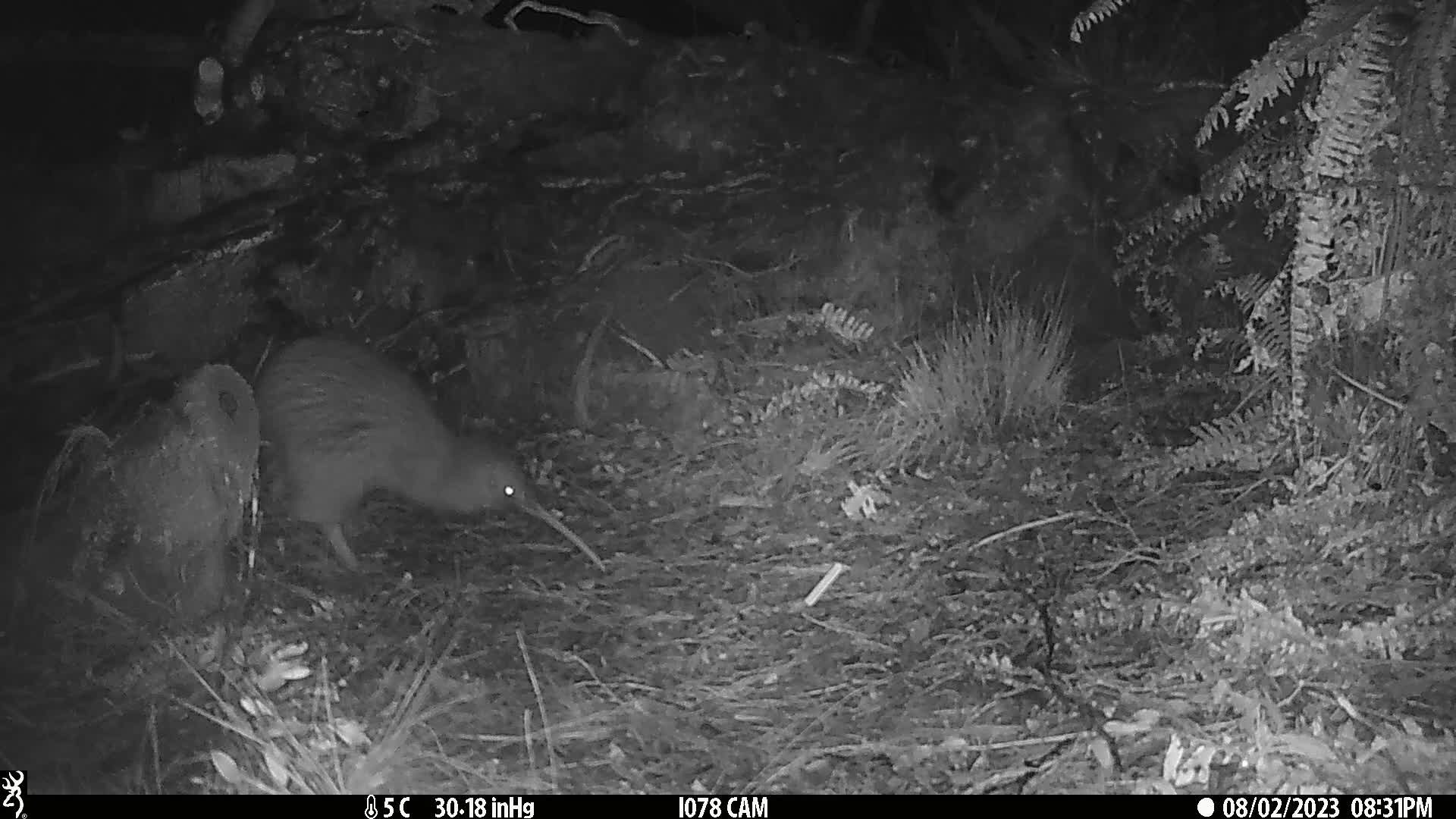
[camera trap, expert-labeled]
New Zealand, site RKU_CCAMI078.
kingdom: Animalia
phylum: Chordata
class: Aves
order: Apterygiformes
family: Apterygidae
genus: Apteryx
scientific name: Apteryx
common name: kiwi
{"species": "kiwi (Apteryx)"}